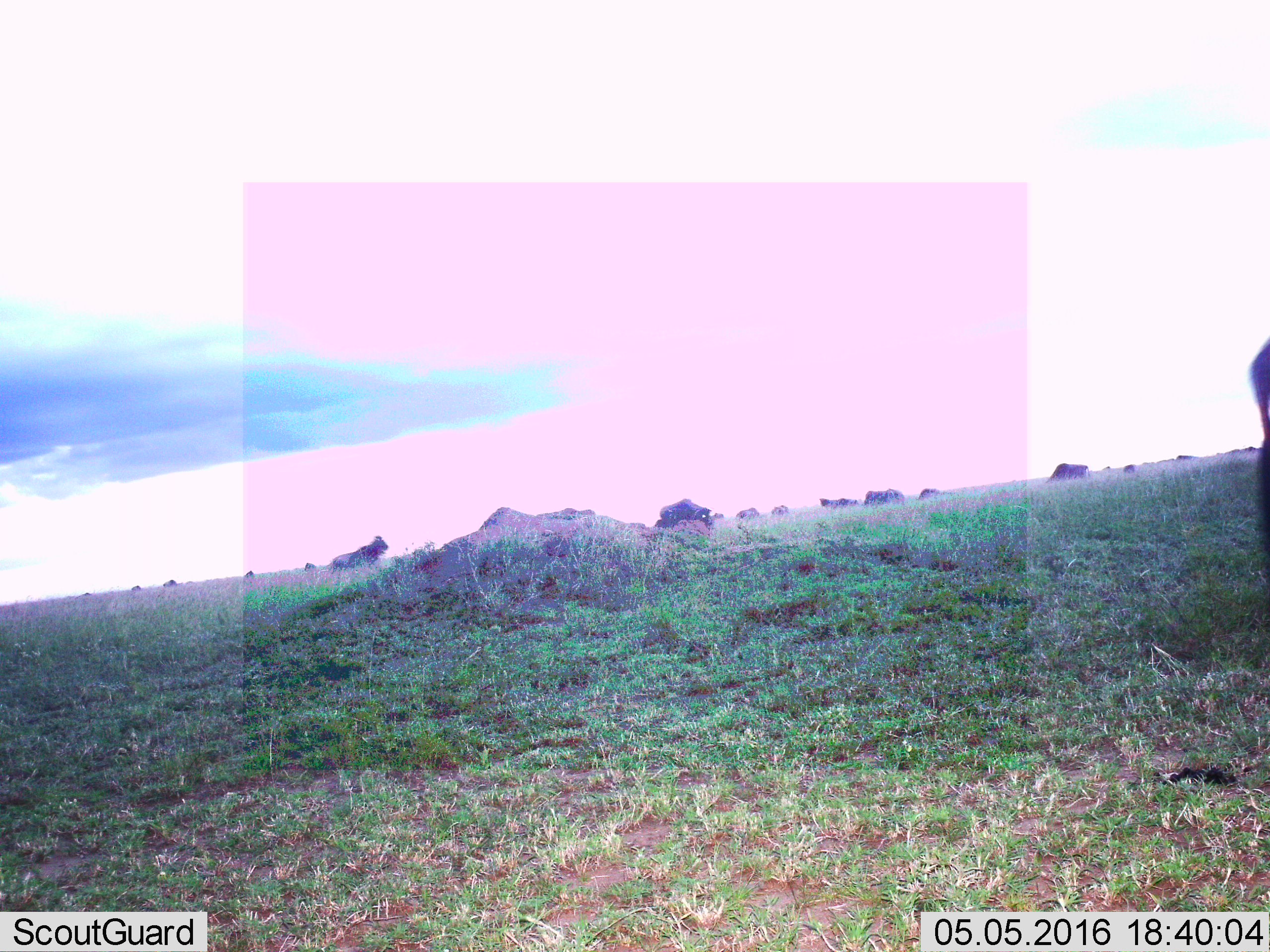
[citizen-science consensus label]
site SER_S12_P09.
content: unidentified animal